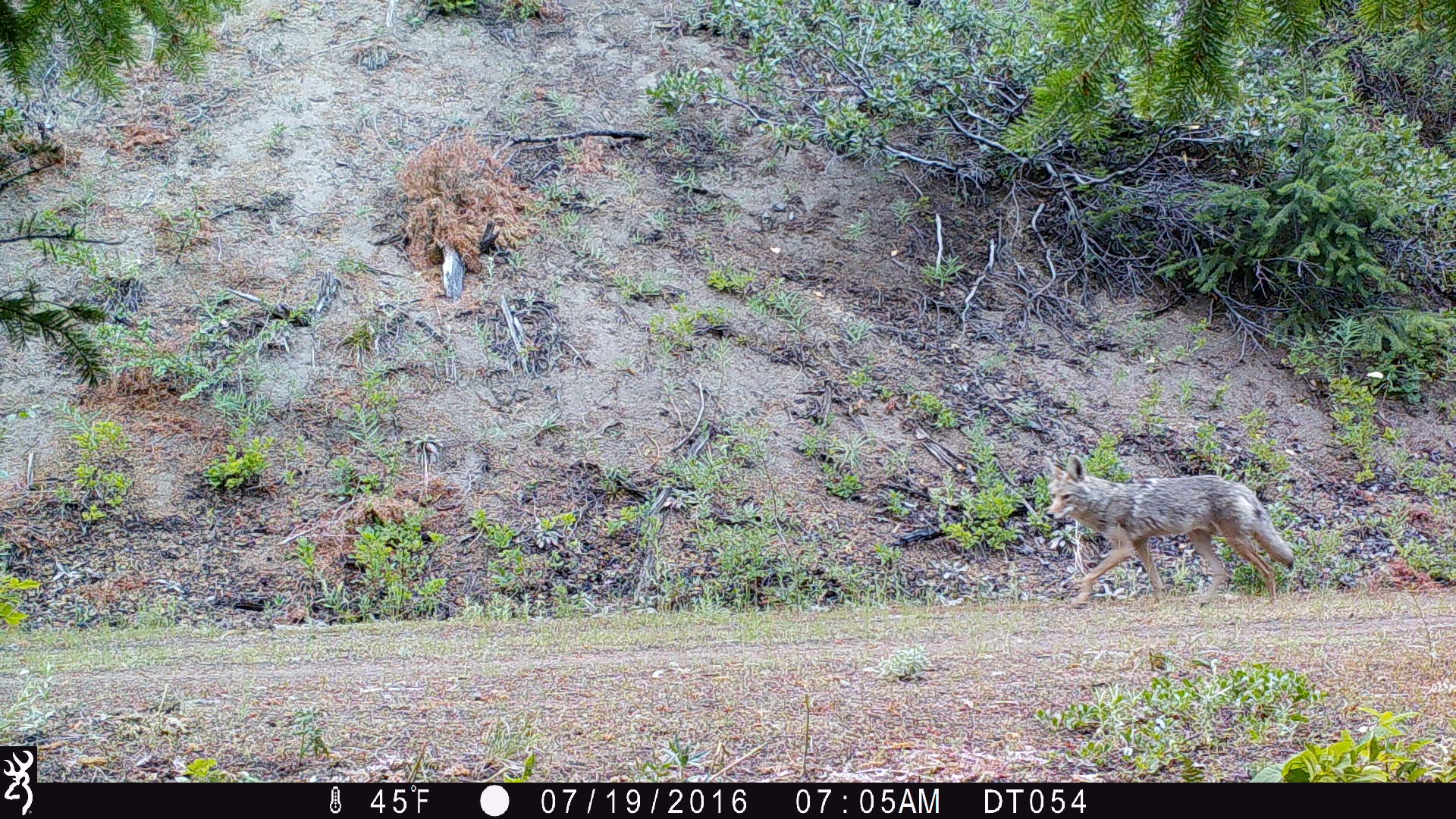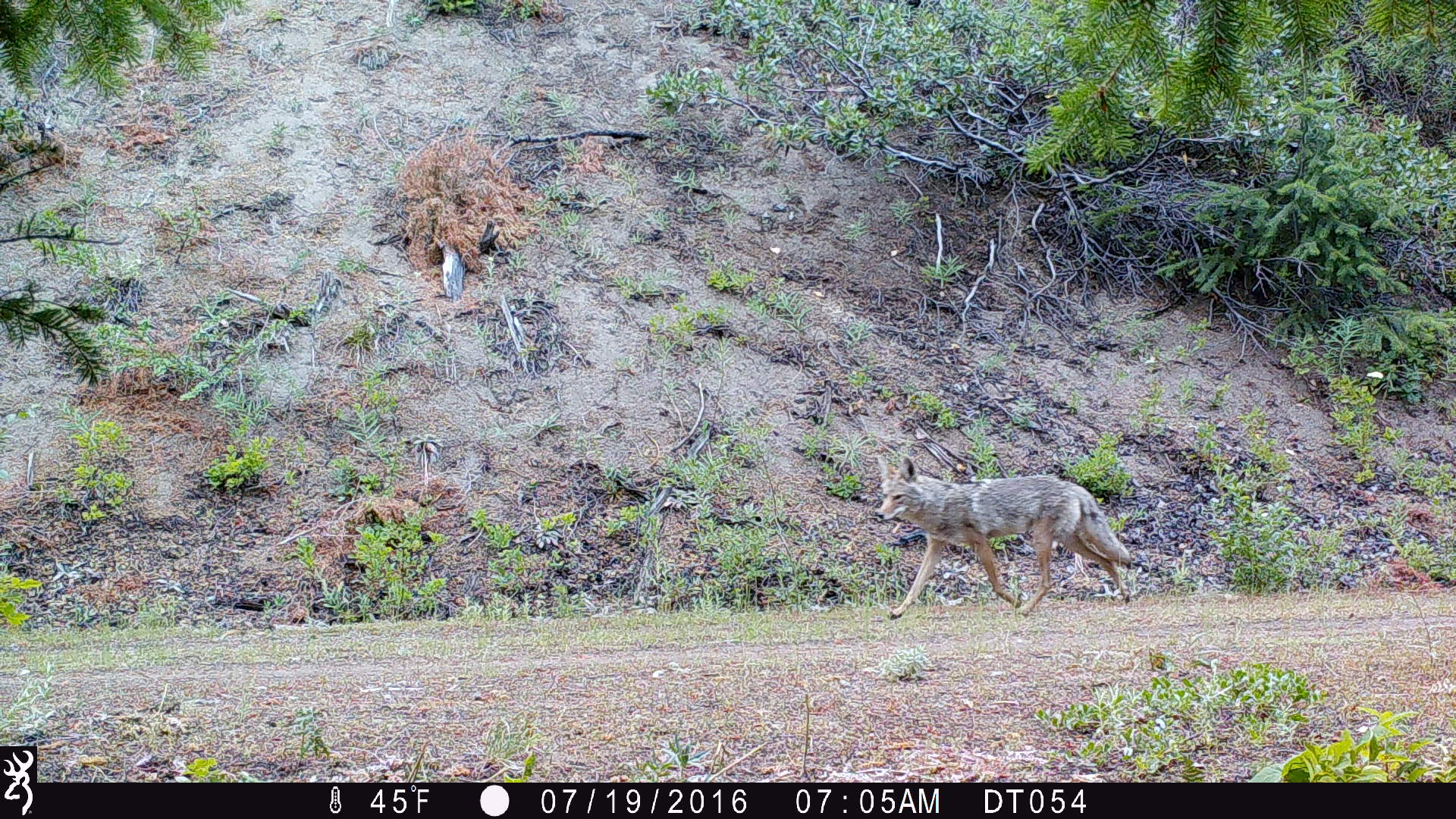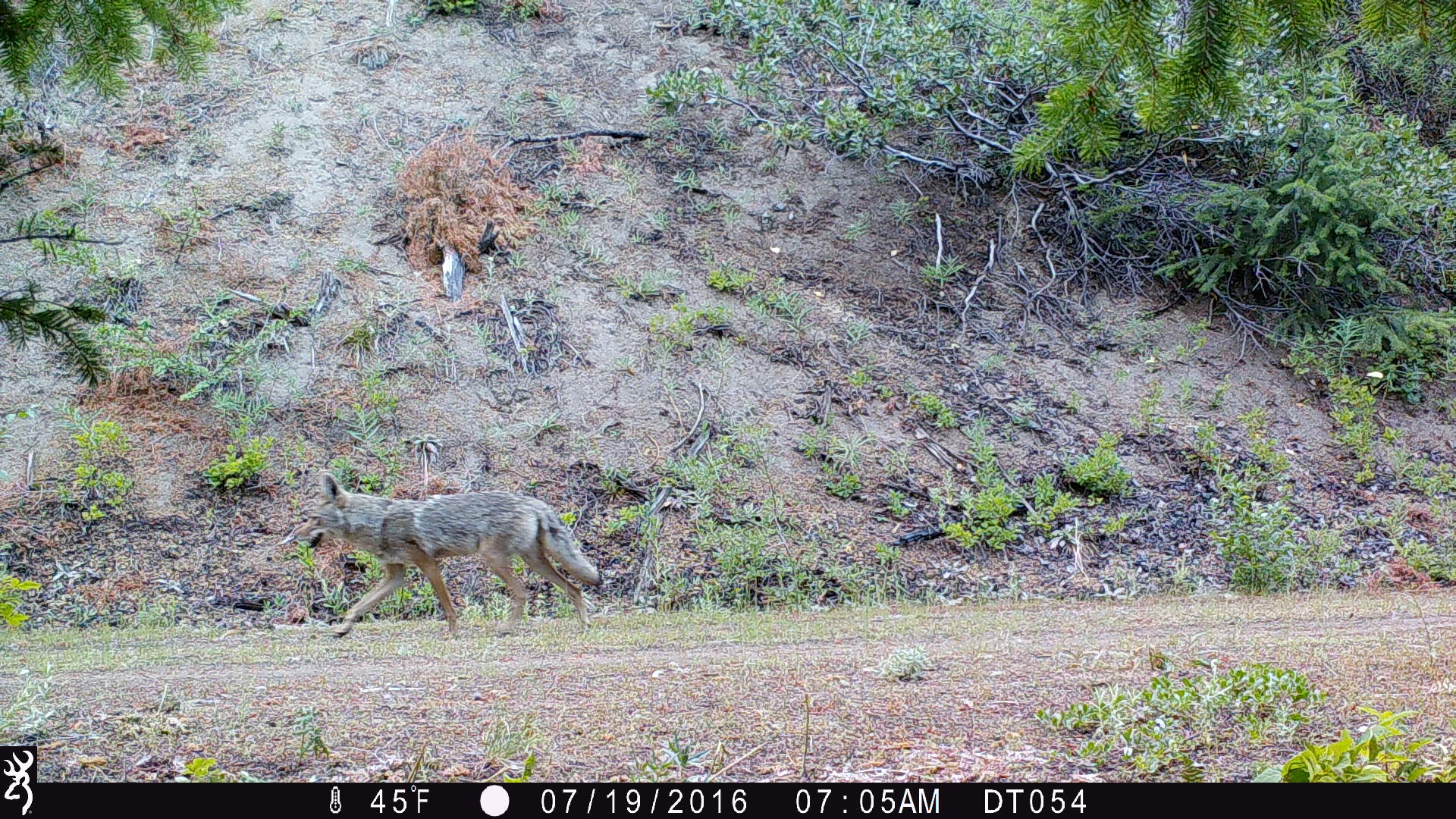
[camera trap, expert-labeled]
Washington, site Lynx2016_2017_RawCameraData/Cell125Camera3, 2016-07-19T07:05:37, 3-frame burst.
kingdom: Animalia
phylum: Chordata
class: Mammalia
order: Carnivora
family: Canidae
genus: Canis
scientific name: Canis latrans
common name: coyote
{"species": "Canis latrans (coyote)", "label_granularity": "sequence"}